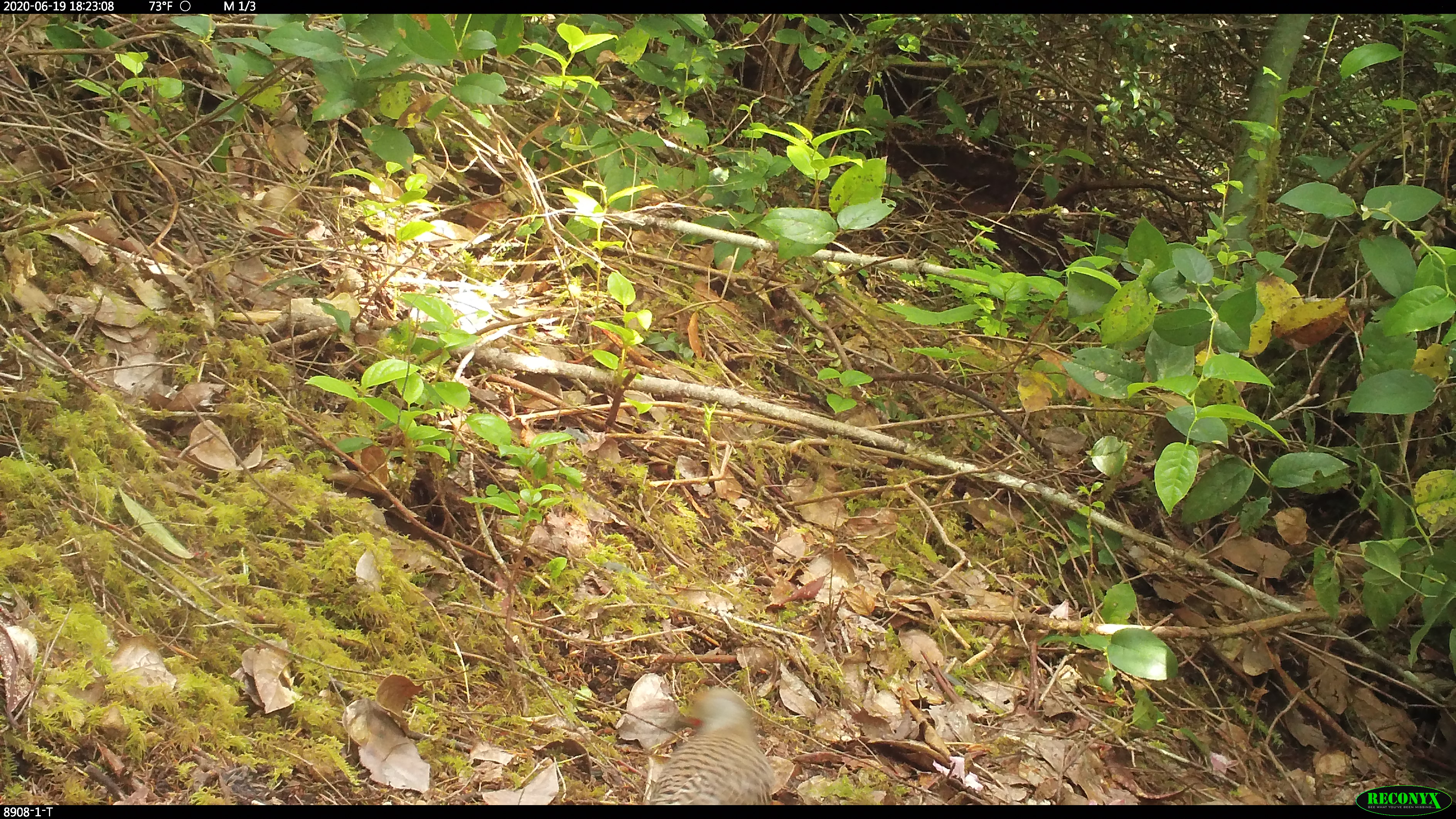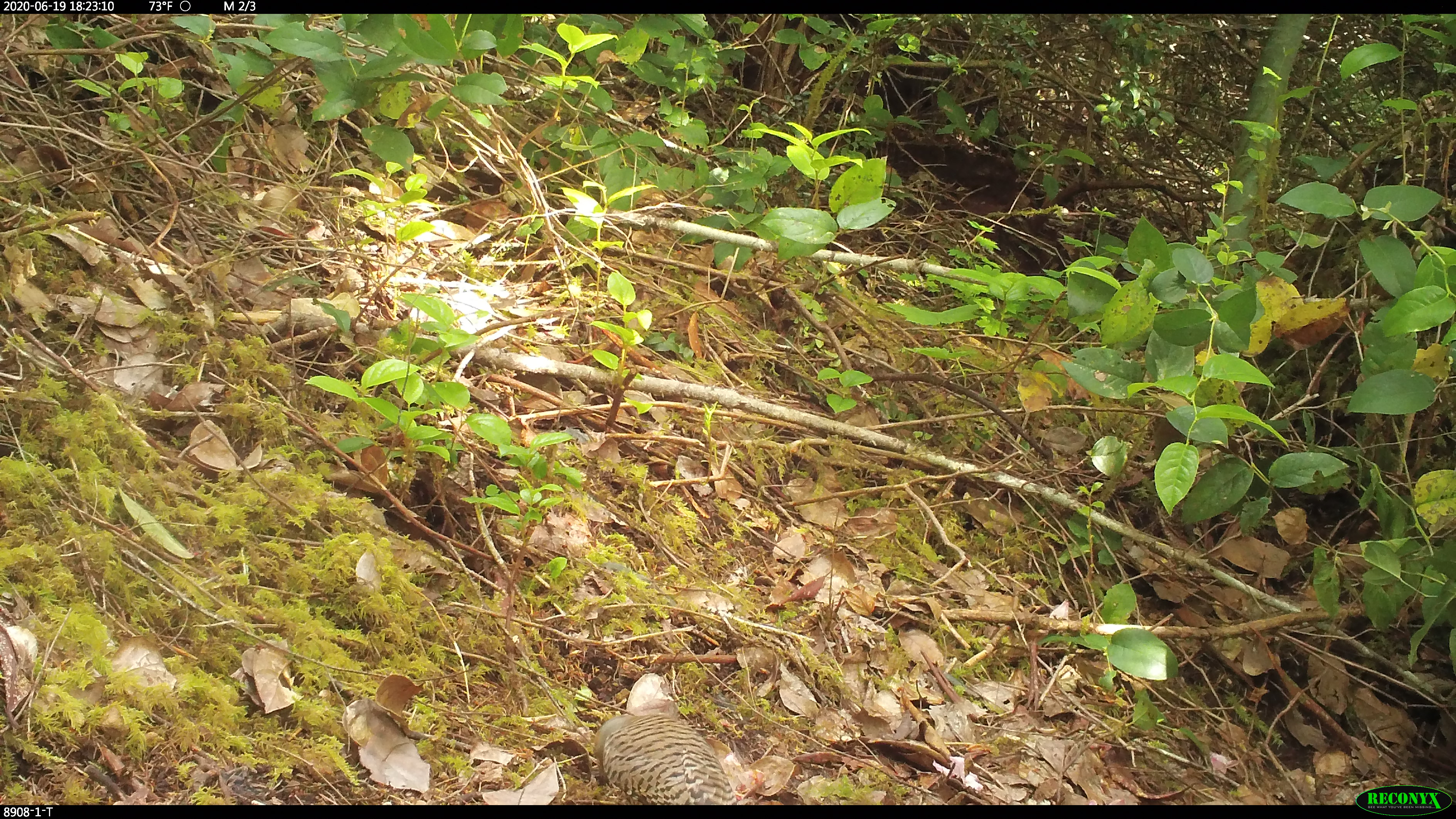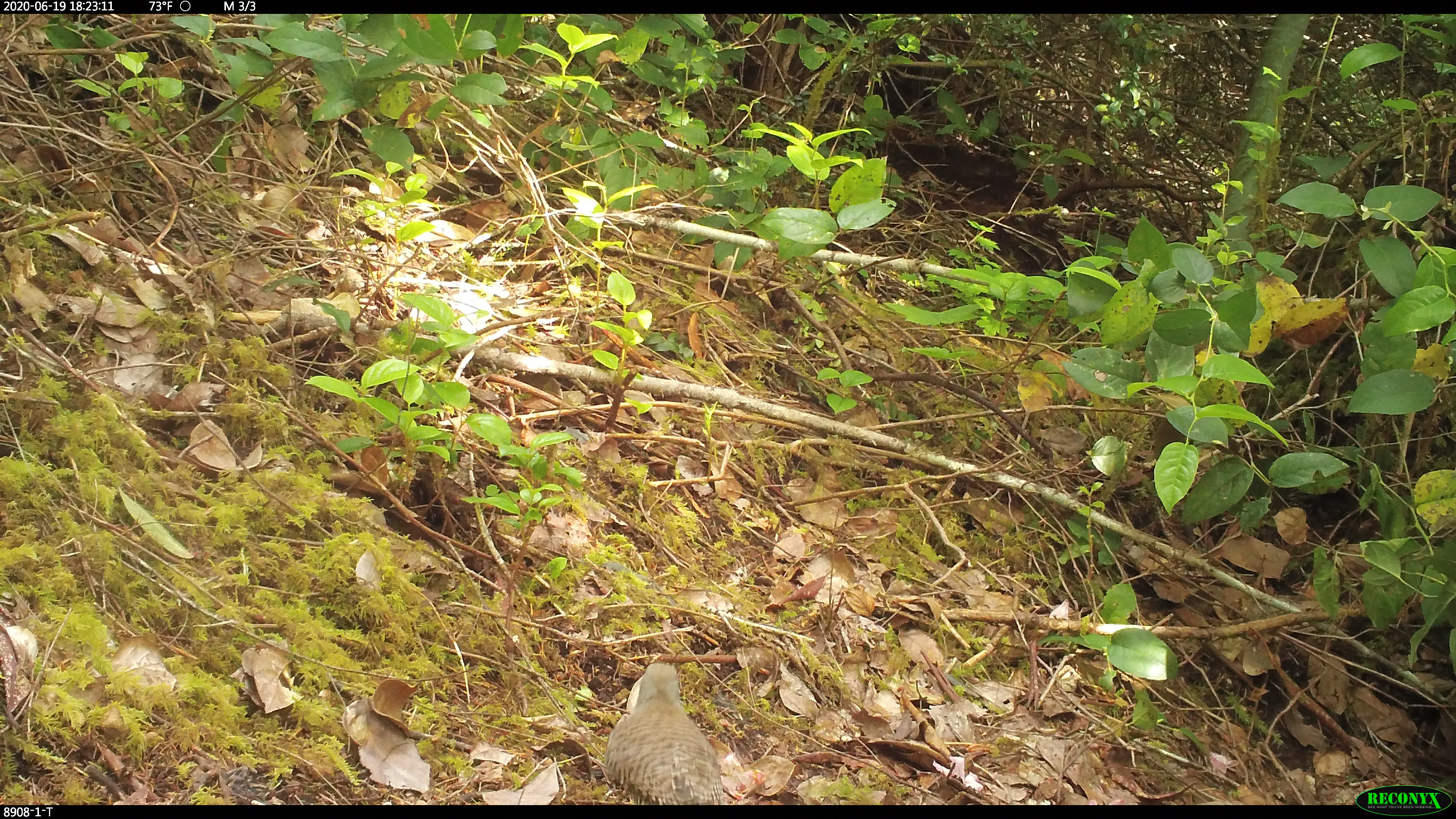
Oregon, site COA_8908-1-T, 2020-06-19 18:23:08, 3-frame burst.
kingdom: Animalia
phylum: Chordata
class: Aves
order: Piciformes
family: Picidae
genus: Colaptes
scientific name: Colaptes auratus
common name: northern flicker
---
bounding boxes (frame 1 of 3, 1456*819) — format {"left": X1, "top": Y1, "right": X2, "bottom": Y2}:
northern flicker: {"left": 632, "top": 679, "right": 778, "bottom": 801}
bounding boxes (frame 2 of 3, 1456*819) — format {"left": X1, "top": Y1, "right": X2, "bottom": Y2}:
northern flicker: {"left": 584, "top": 667, "right": 743, "bottom": 799}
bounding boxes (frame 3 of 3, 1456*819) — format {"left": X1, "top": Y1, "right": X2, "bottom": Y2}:
northern flicker: {"left": 592, "top": 647, "right": 736, "bottom": 801}